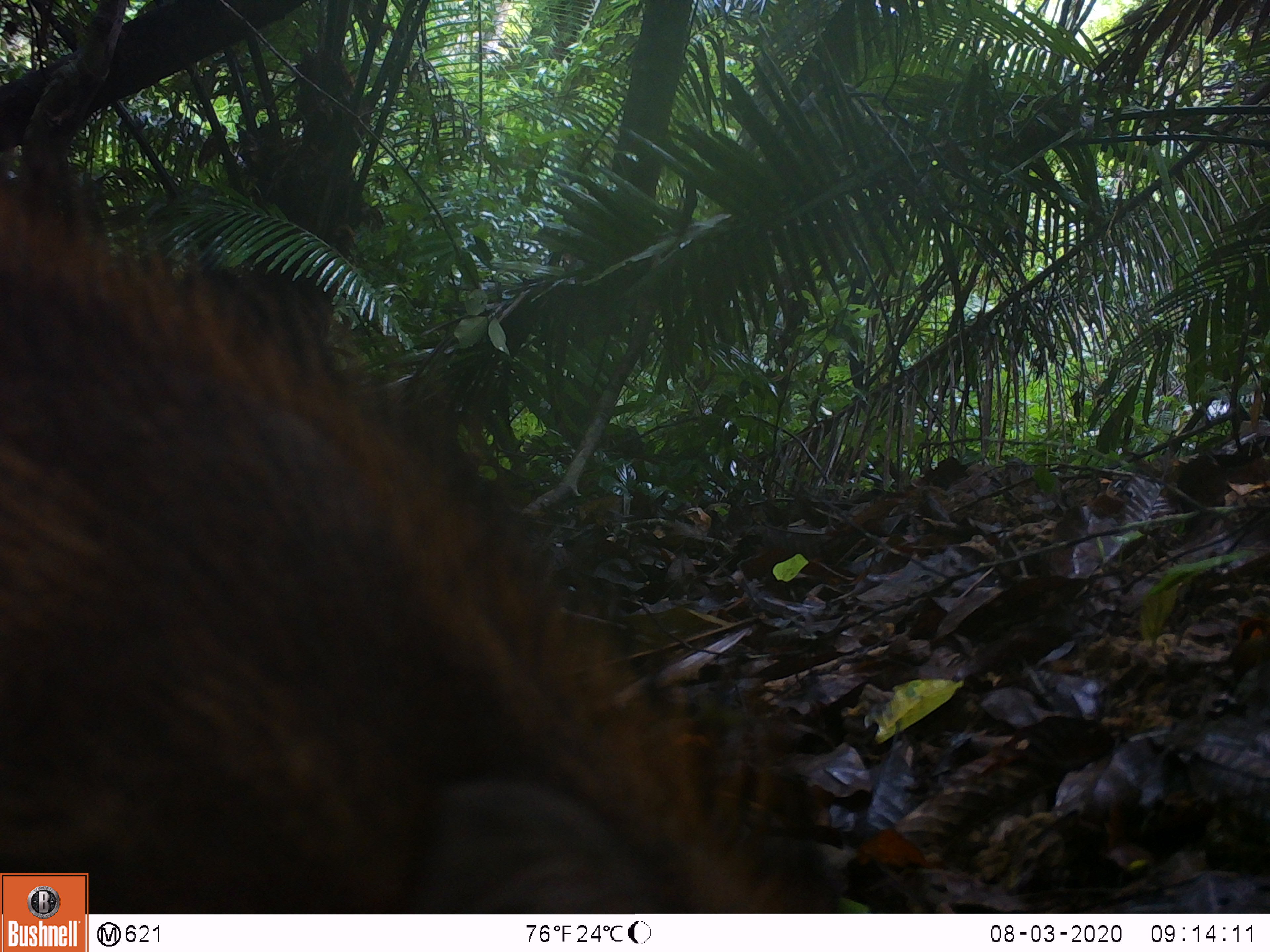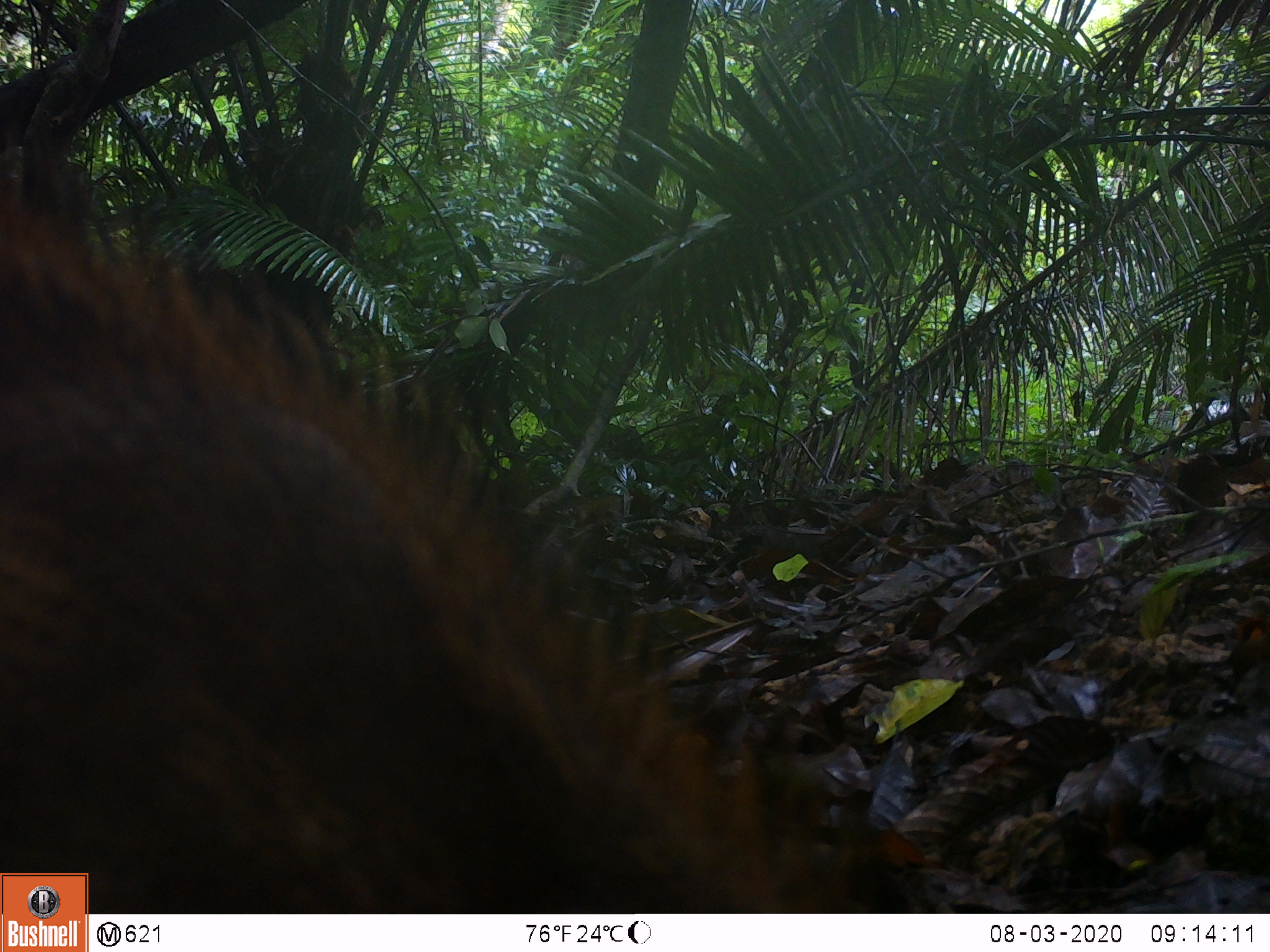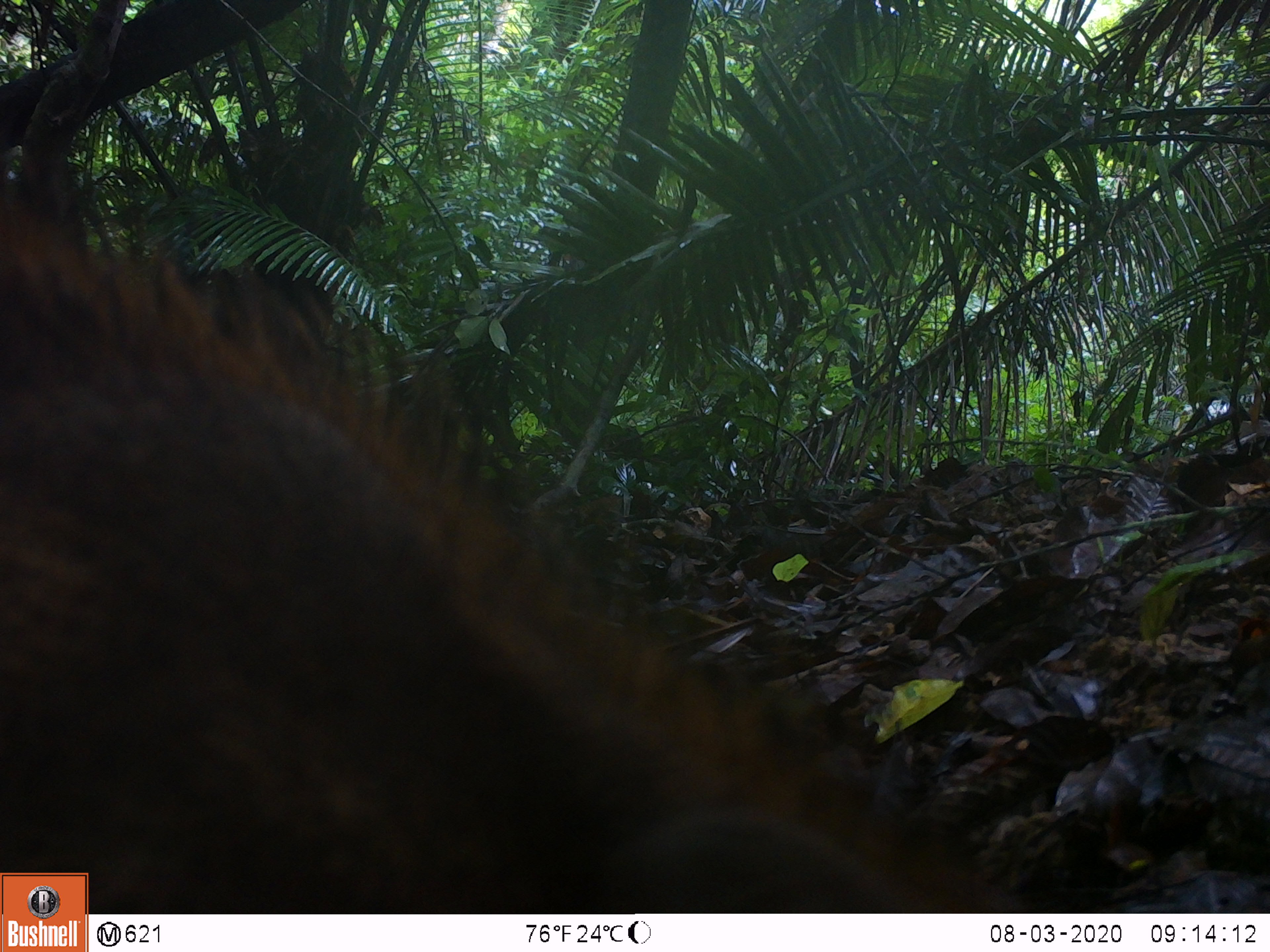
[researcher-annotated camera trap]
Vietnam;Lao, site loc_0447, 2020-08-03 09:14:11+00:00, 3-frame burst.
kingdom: Animalia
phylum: Chordata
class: Mammalia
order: Artiodactyla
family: Suidae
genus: Sus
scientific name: Sus scrofa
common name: eurasian wild pig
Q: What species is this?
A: Eurasian wild pig (Sus scrofa).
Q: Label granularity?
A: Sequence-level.